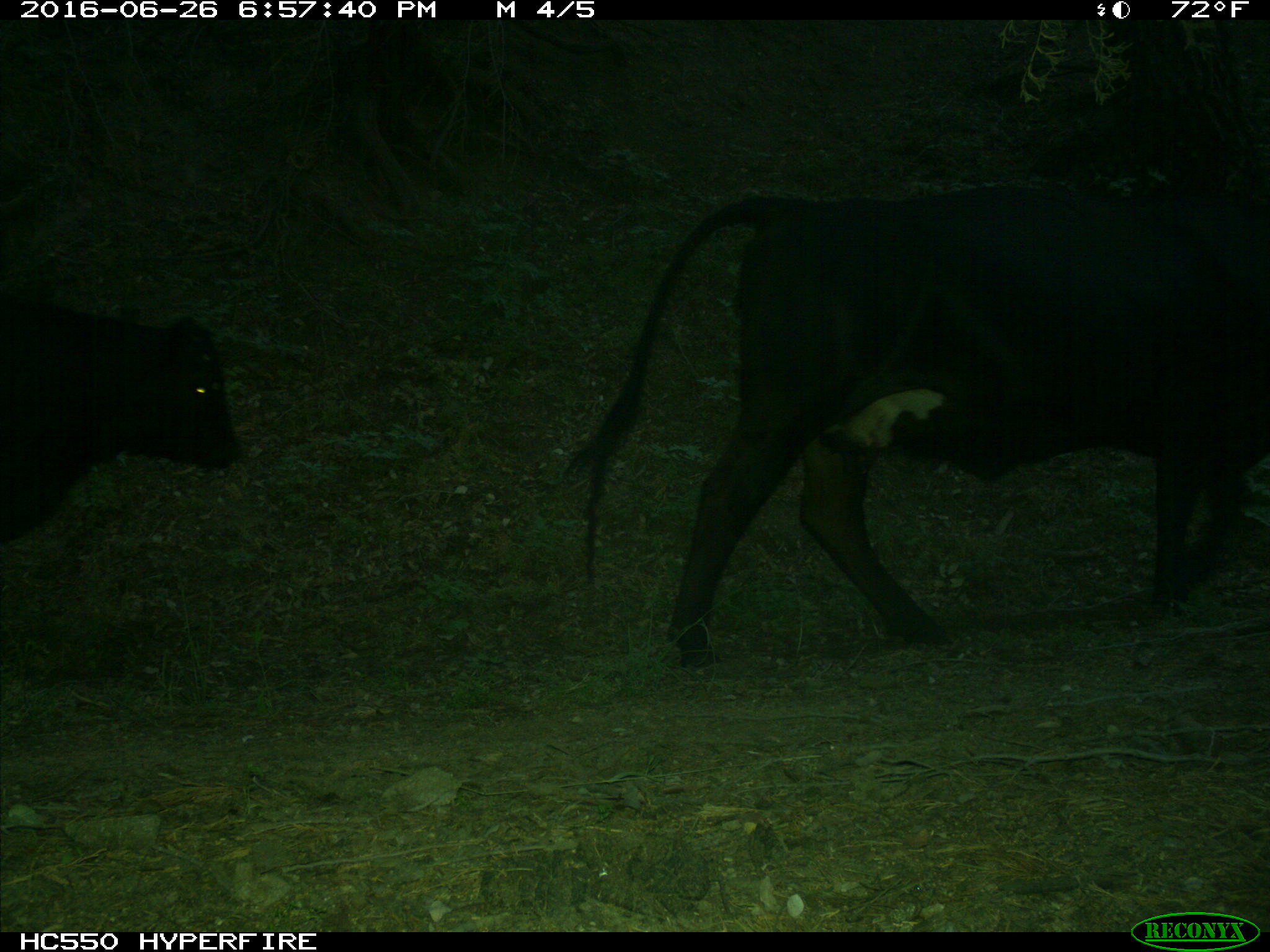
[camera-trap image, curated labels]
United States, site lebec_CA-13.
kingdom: Animalia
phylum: Chordata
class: Mammalia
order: Artiodactyla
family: Bovidae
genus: Bos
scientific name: Bos taurus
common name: domestic cow